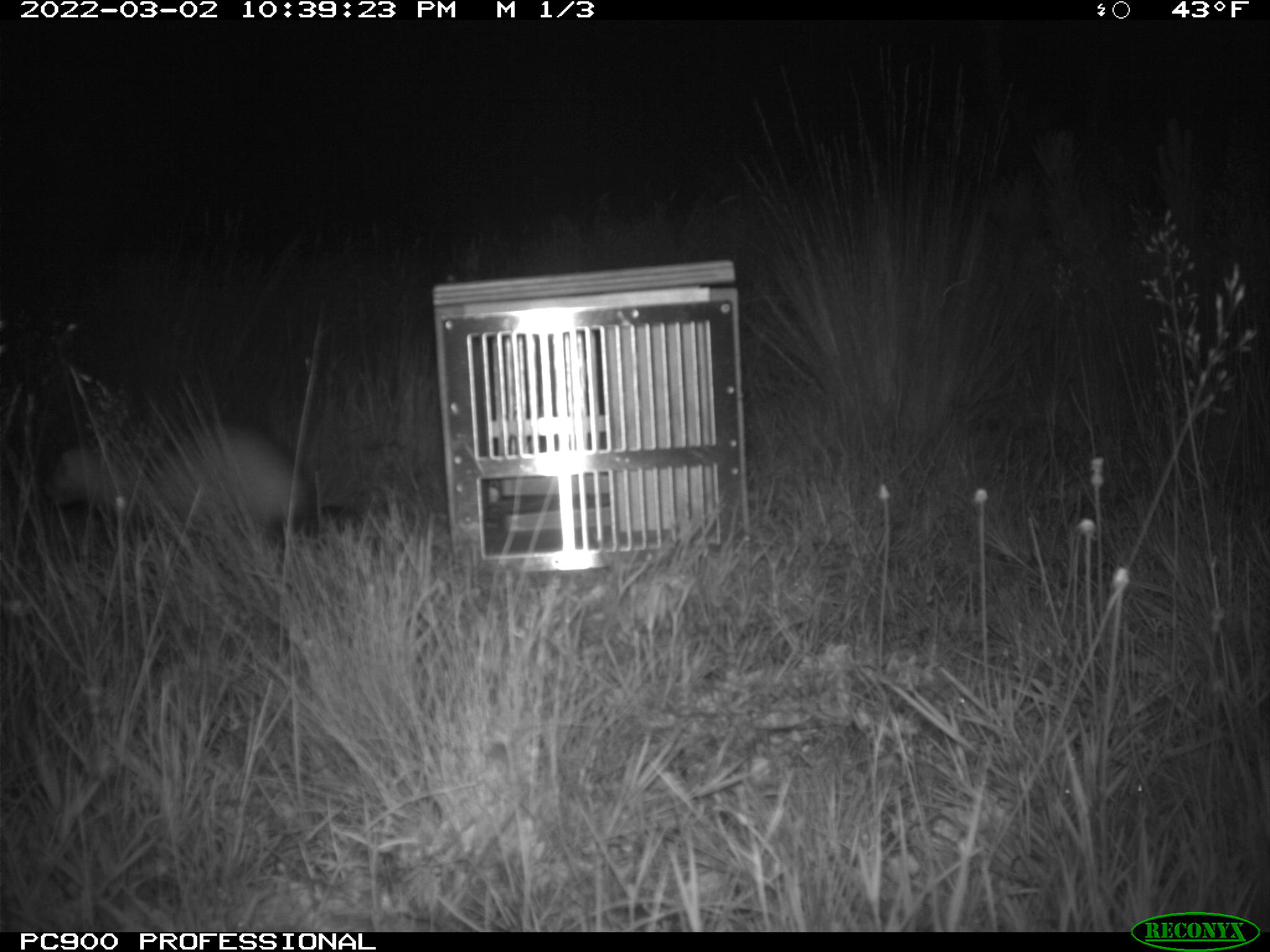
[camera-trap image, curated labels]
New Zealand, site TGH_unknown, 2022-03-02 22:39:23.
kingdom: Animalia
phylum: Chordata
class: Mammalia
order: Carnivora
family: Mustelidae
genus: Mustela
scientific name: Mustela furo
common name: ferret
Ferret (Mustela furo).